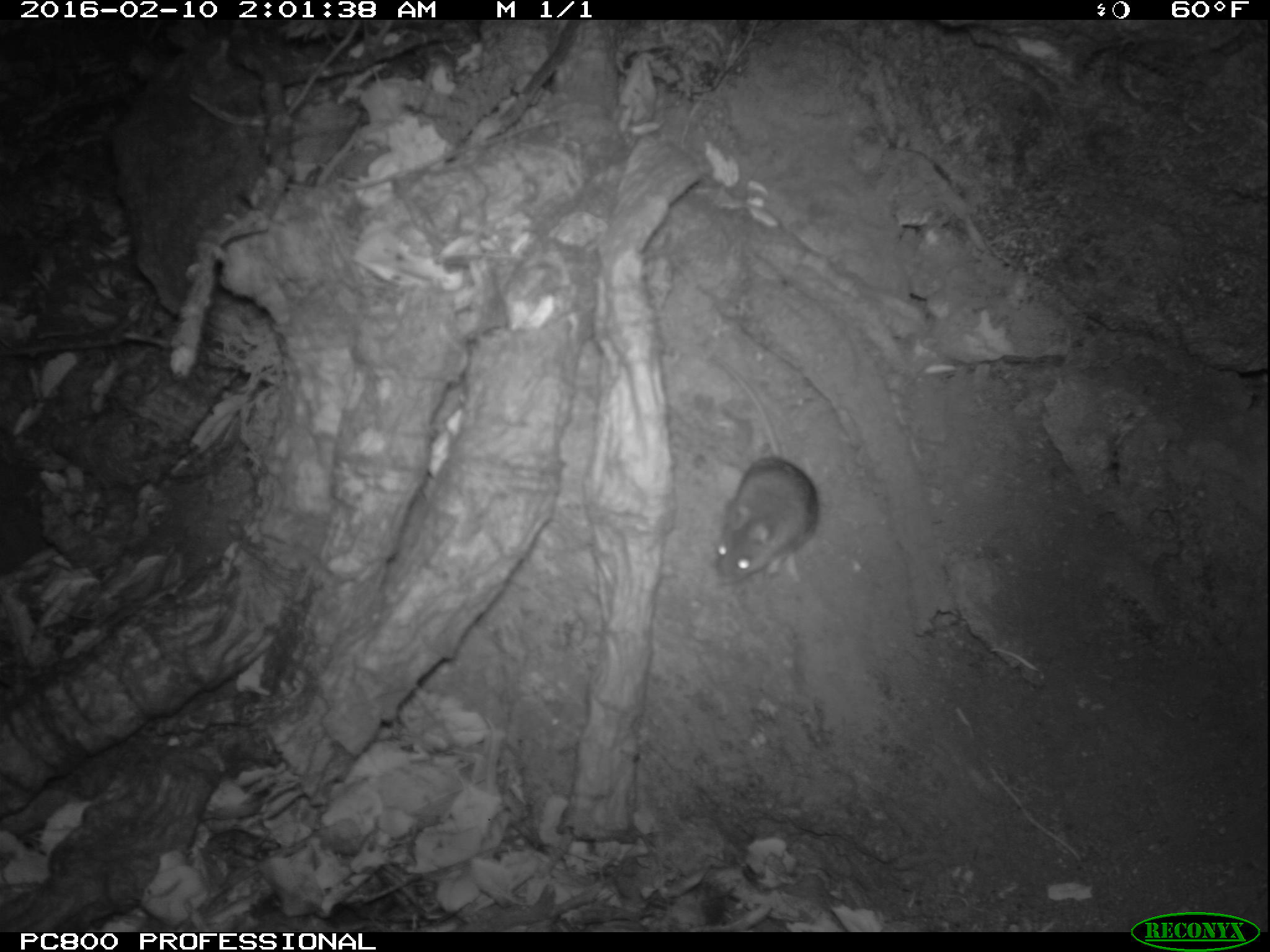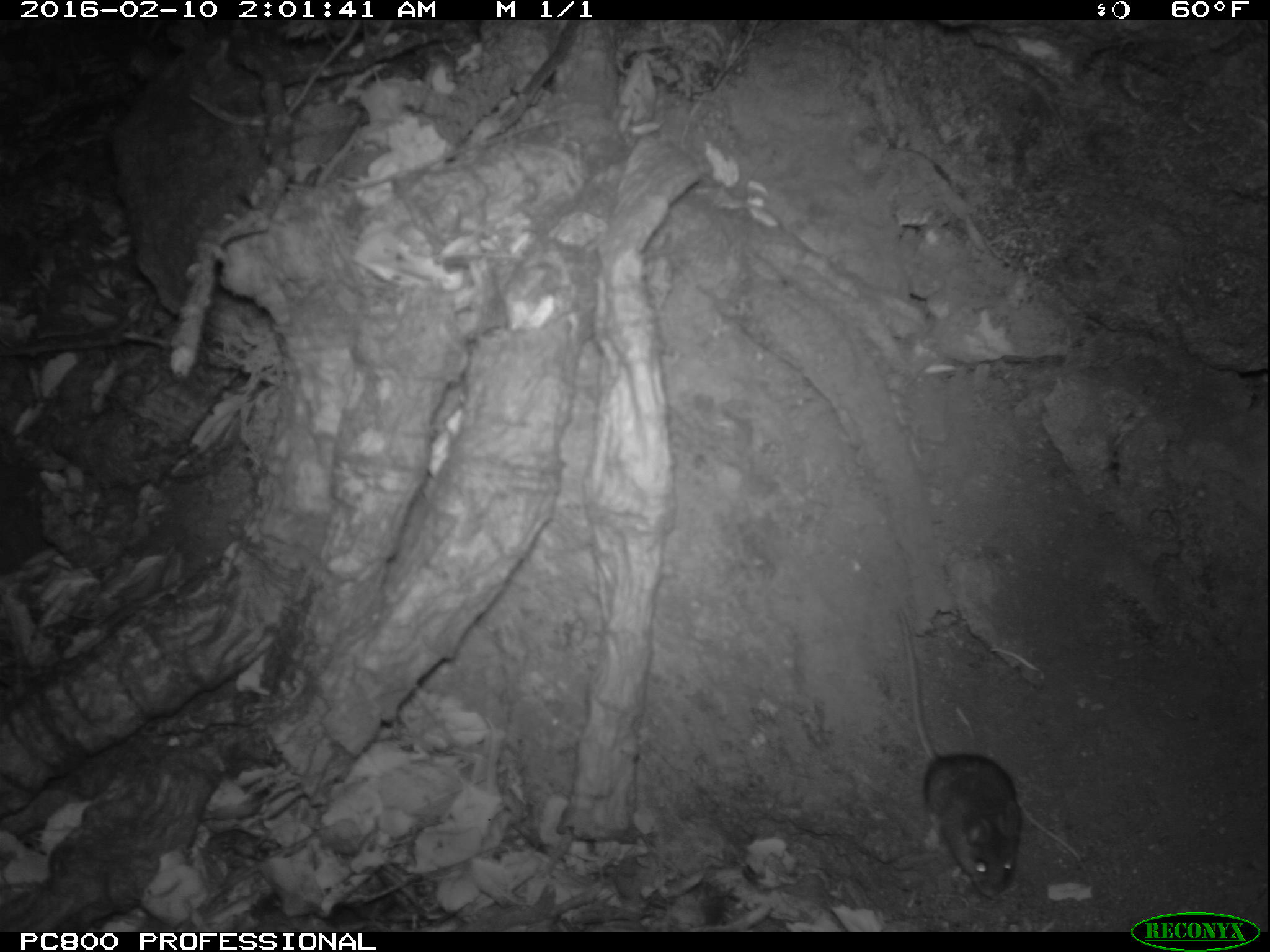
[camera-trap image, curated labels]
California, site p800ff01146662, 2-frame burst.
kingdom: Animalia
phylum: Chordata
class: Mammalia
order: Rodentia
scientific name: Rodentia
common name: rodent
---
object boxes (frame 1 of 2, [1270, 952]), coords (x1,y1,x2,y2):
rodent: (704,358,824,589)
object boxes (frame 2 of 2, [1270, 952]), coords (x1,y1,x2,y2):
rodent: (896,609,1021,899)